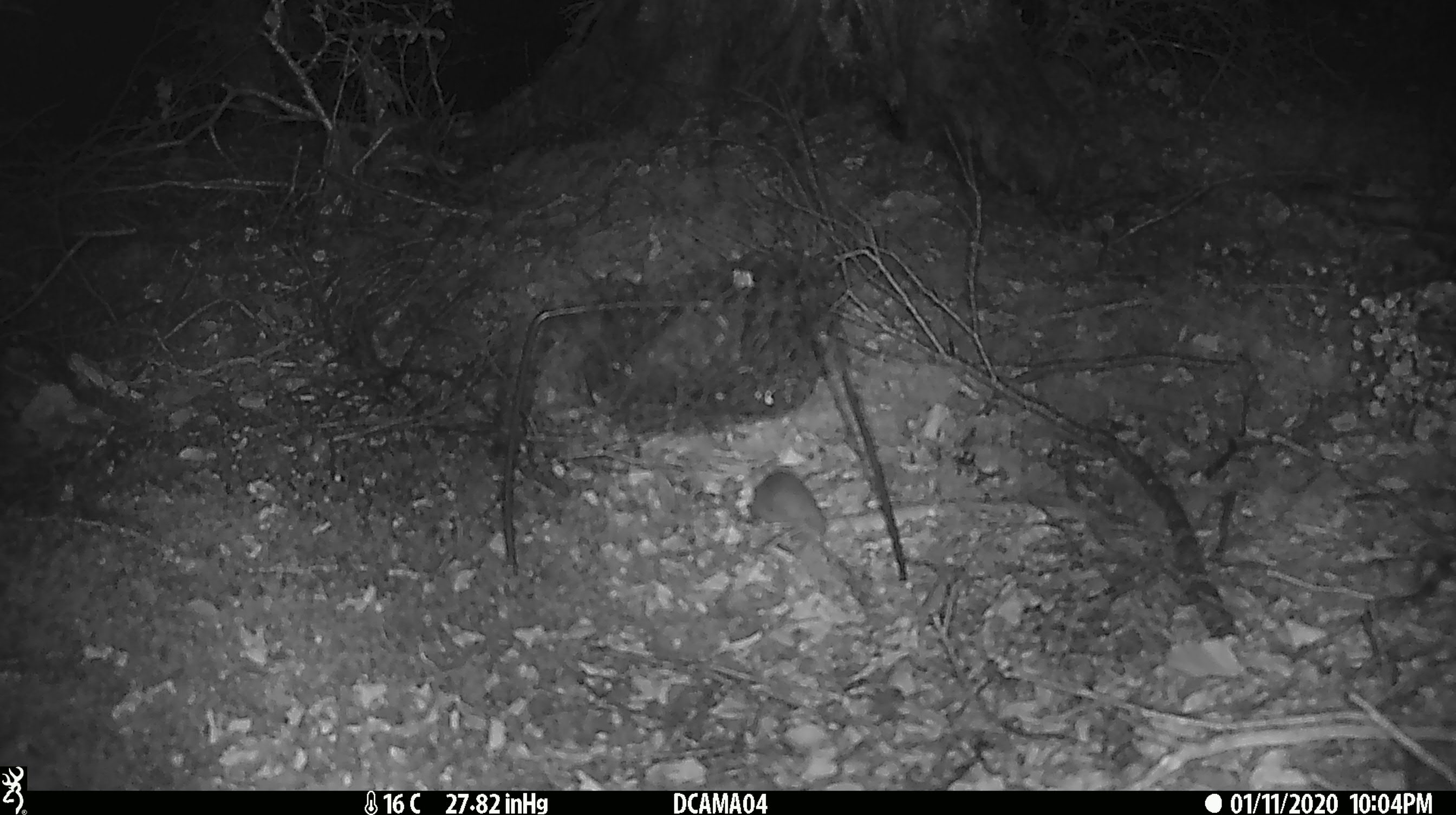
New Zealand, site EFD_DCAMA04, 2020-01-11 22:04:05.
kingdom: Animalia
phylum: Chordata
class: Mammalia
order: Rodentia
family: Muridae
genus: Mus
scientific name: Mus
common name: mouse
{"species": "mouse (Mus)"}